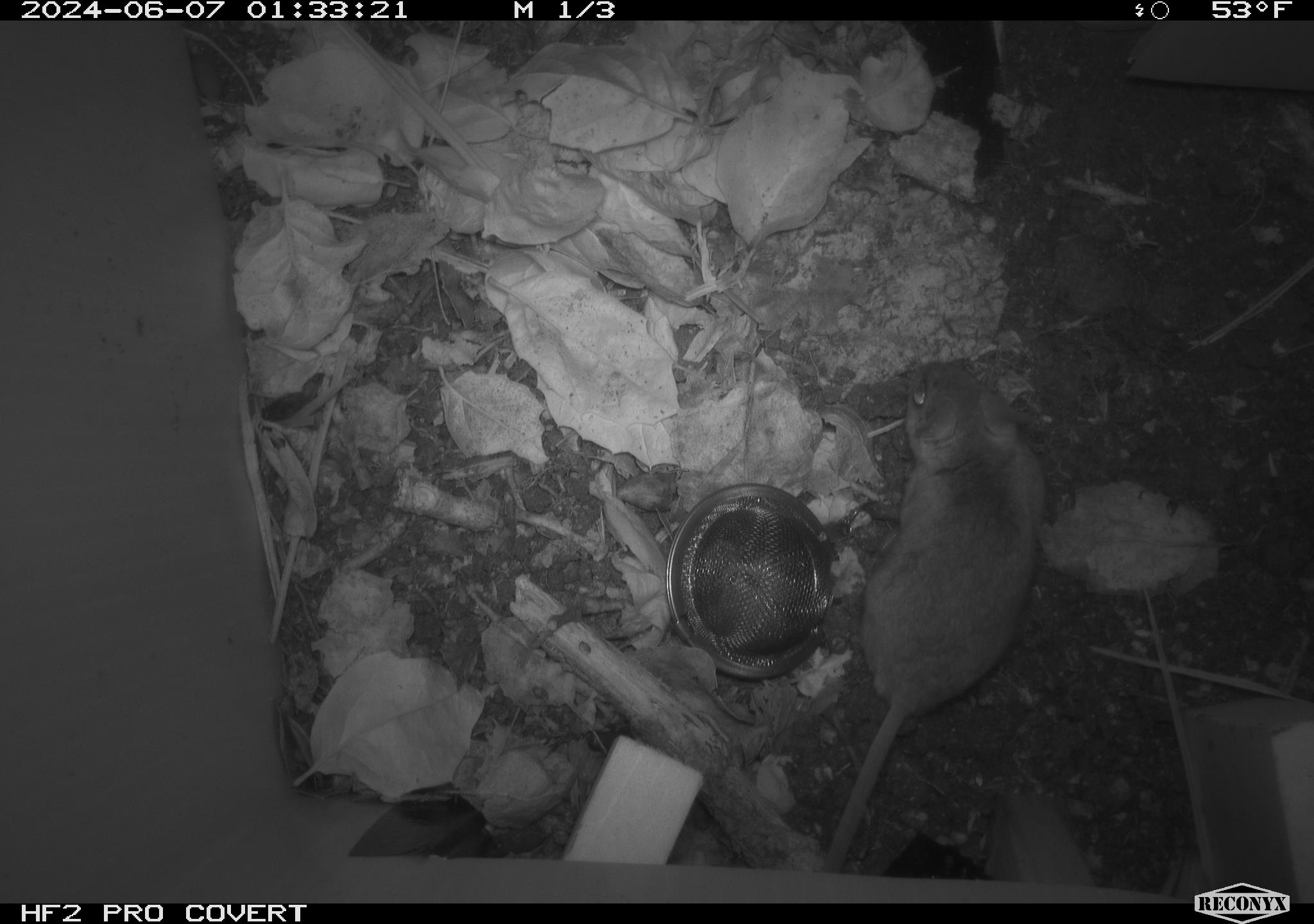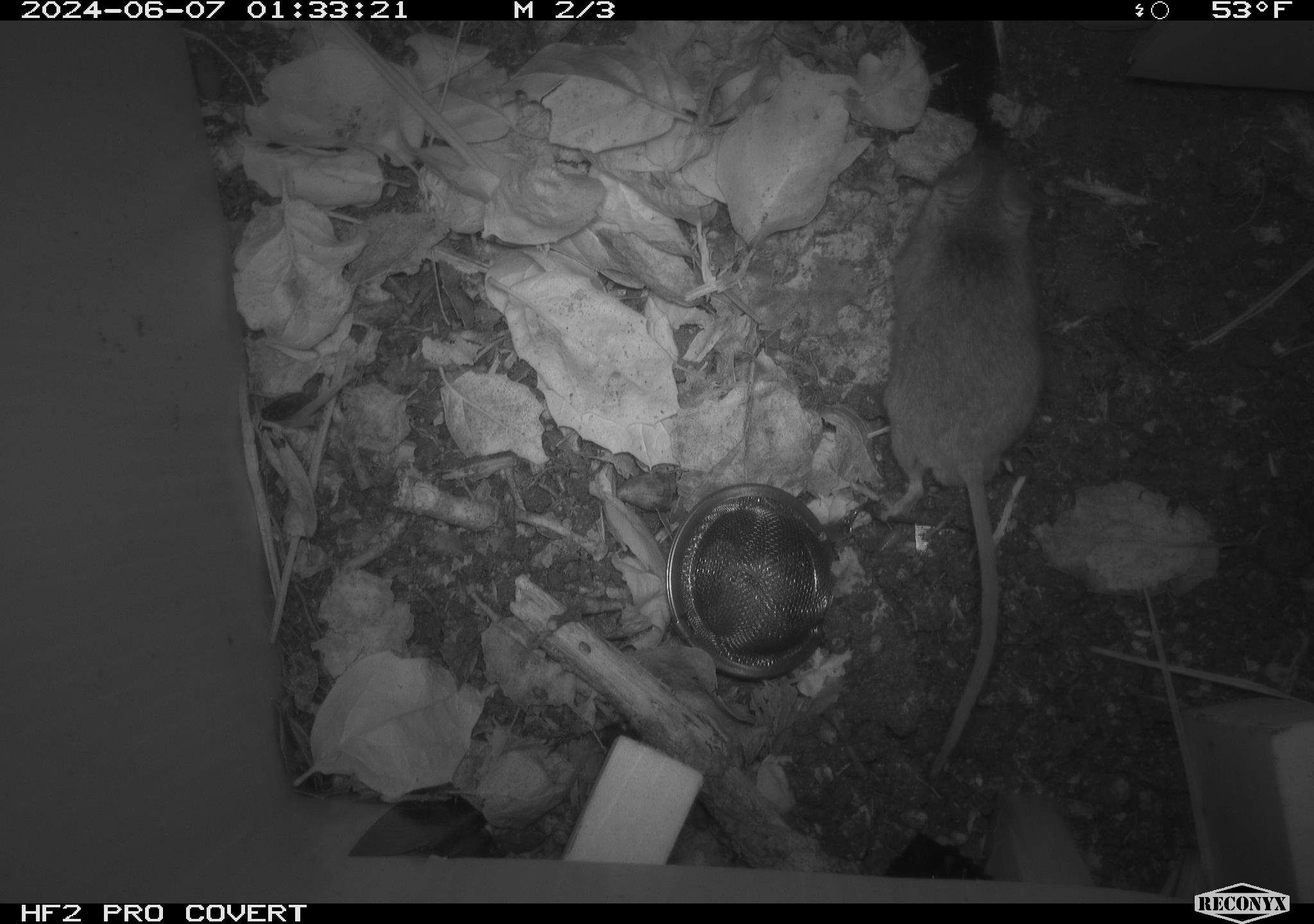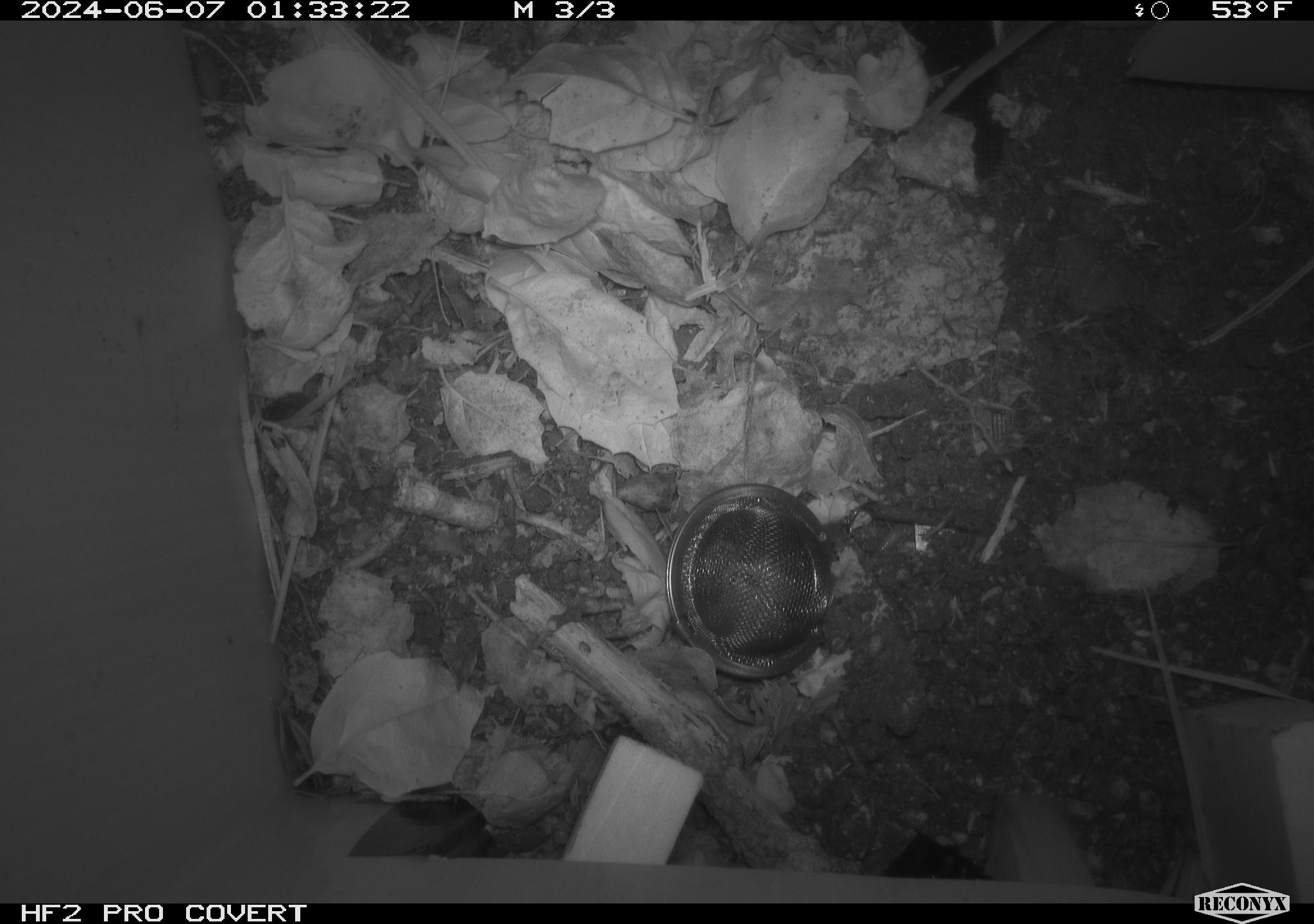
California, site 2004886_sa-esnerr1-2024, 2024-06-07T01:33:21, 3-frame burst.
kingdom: Animalia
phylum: Chordata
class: Mammalia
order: Rodentia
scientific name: Rodentia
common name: rodent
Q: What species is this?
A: Rodent (Rodentia).